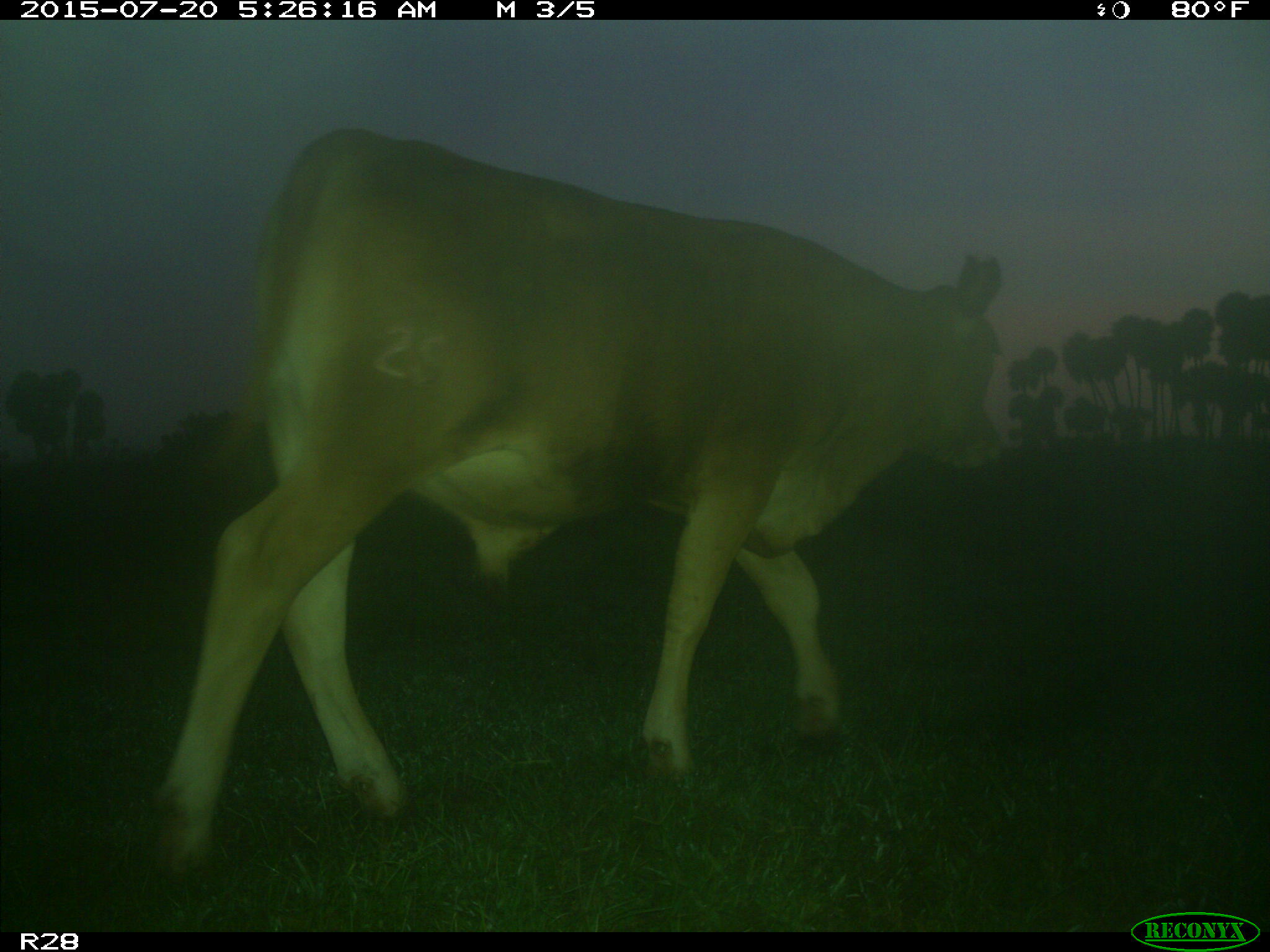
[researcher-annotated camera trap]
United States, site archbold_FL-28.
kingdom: Animalia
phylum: Chordata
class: Mammalia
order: Artiodactyla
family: Bovidae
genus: Bos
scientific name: Bos taurus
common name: domestic cow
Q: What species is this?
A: Bos taurus (domestic cow).